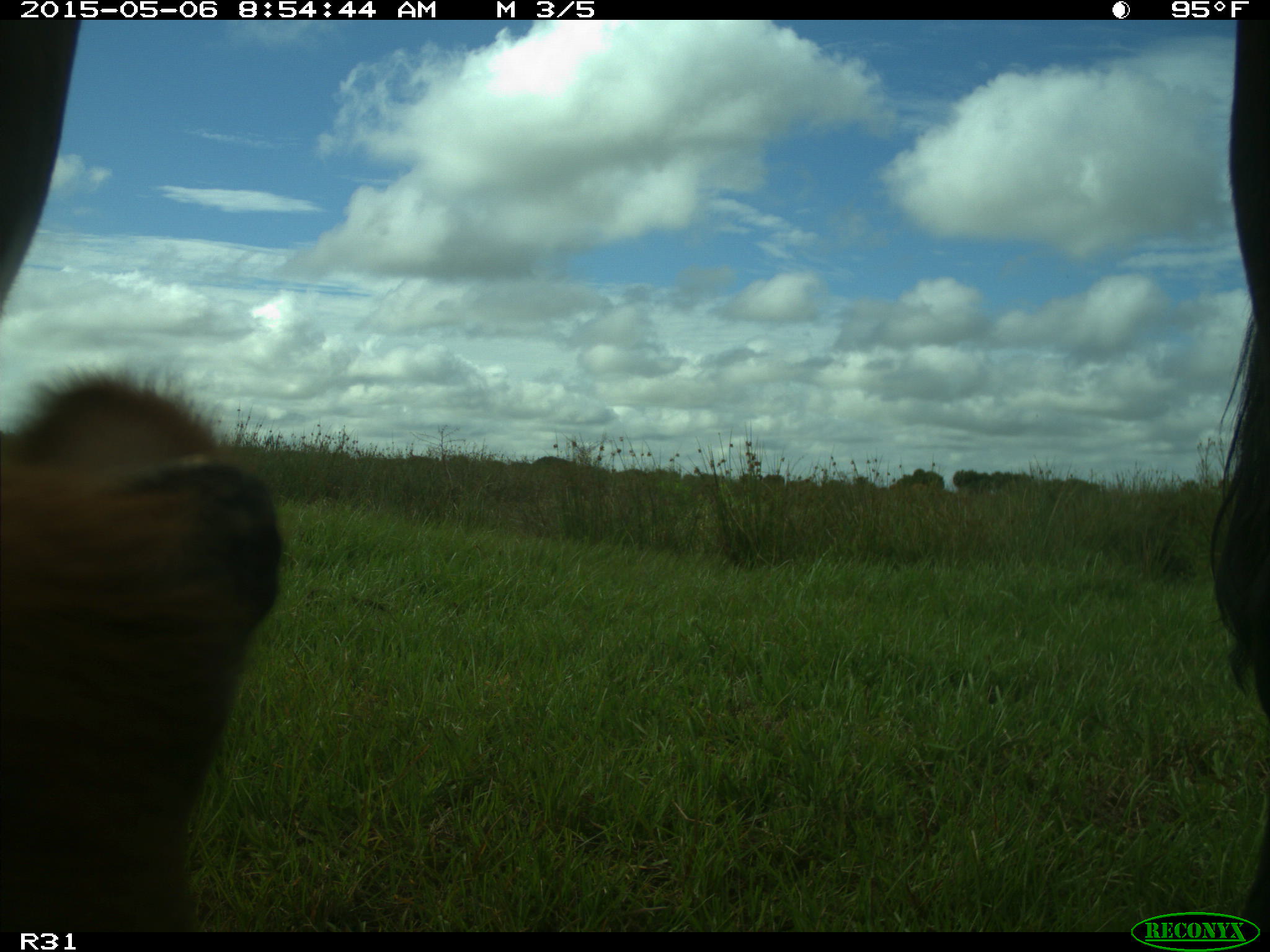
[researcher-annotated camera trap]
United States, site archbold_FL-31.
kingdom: Animalia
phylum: Chordata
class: Mammalia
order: Artiodactyla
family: Bovidae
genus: Bos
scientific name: Bos taurus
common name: domestic cow